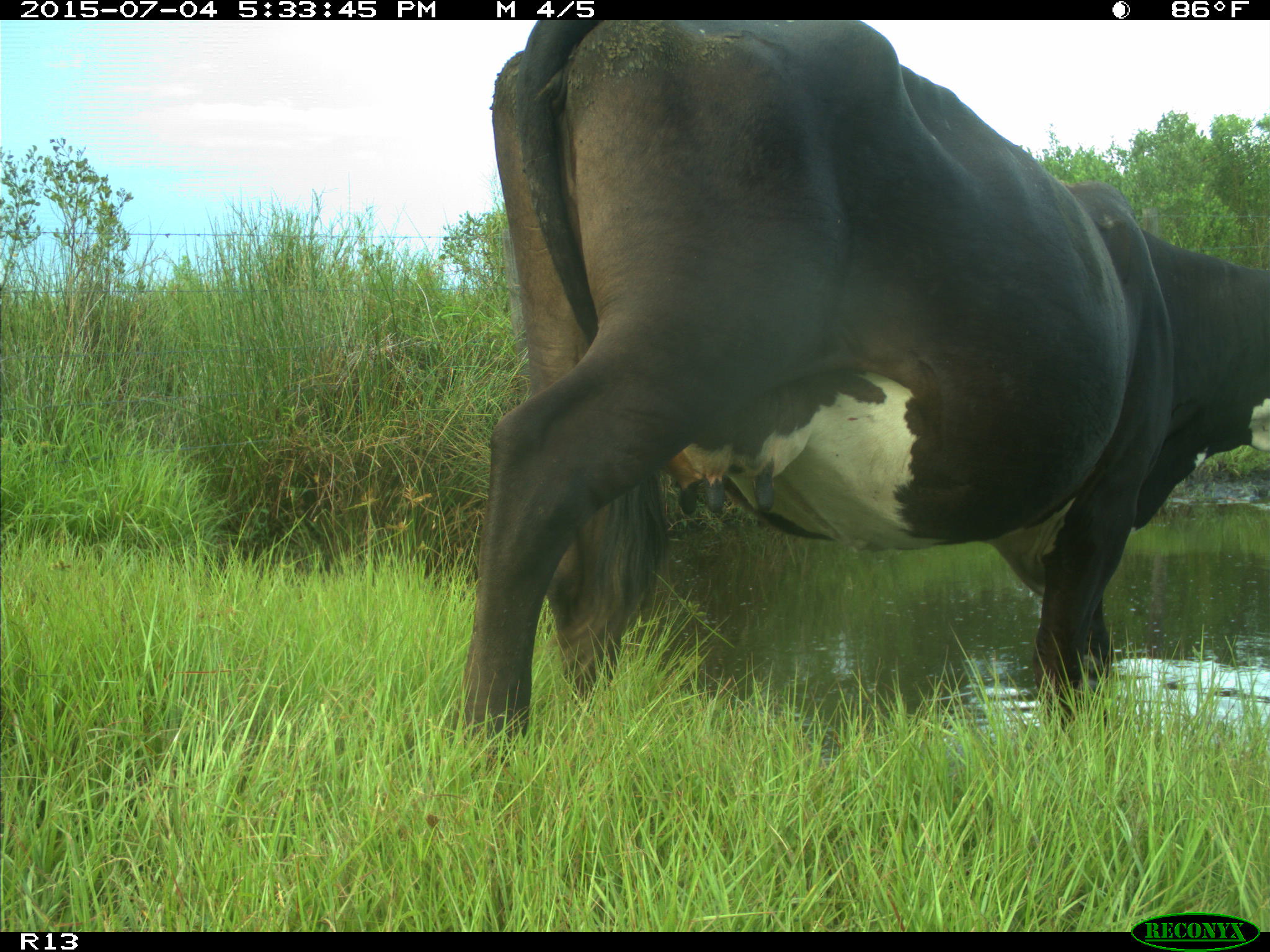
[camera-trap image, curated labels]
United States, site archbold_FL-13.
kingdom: Animalia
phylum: Chordata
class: Mammalia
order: Artiodactyla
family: Bovidae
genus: Bos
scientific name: Bos taurus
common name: domestic cow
Bos taurus (domestic cow).